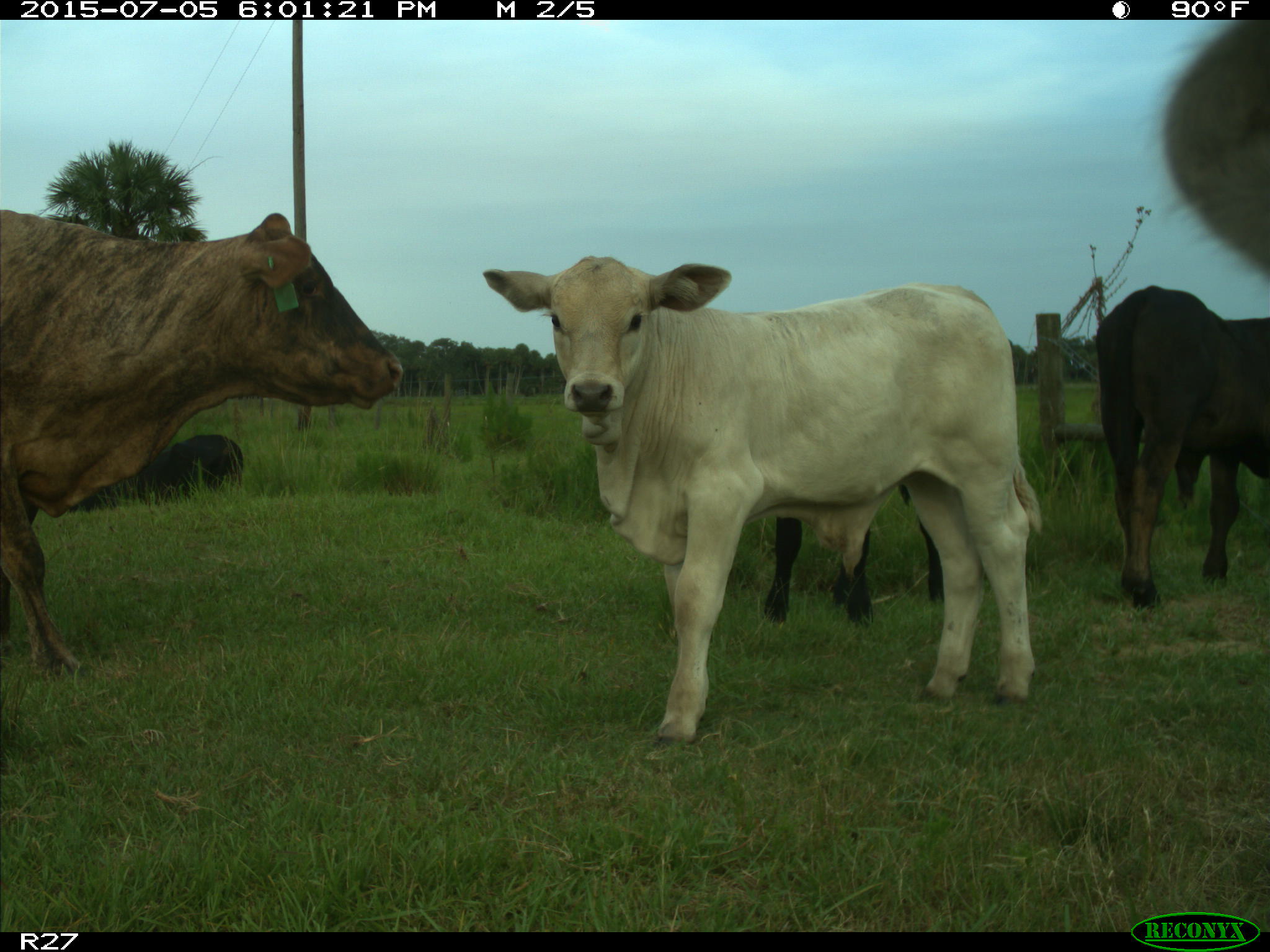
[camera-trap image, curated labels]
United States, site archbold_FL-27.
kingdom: Animalia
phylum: Chordata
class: Mammalia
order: Artiodactyla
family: Bovidae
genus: Bos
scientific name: Bos taurus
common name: domestic cow